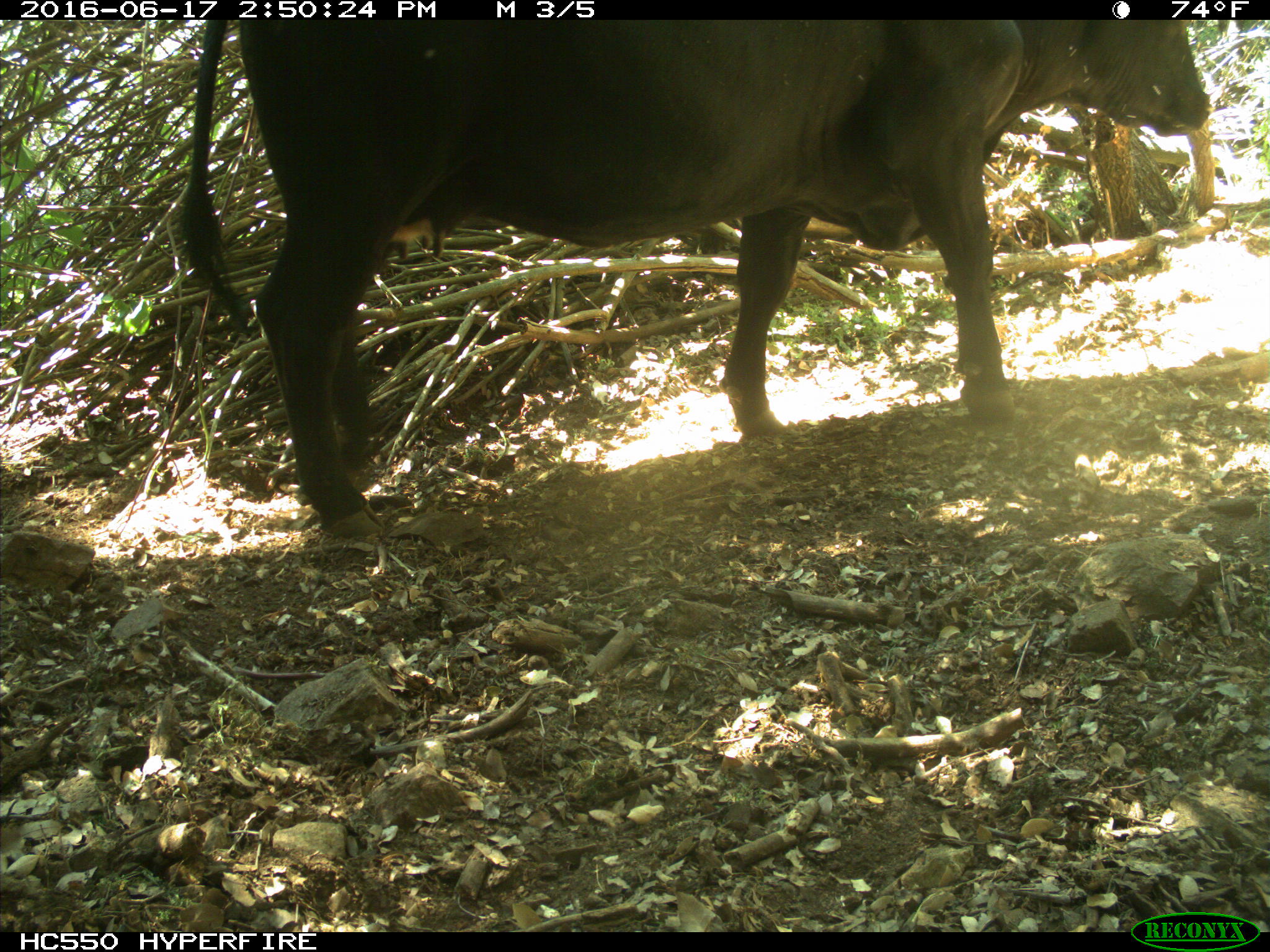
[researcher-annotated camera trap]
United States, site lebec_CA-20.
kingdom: Animalia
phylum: Chordata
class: Mammalia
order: Artiodactyla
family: Bovidae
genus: Bos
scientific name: Bos taurus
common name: domestic cow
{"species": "Bos taurus (domestic cow)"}